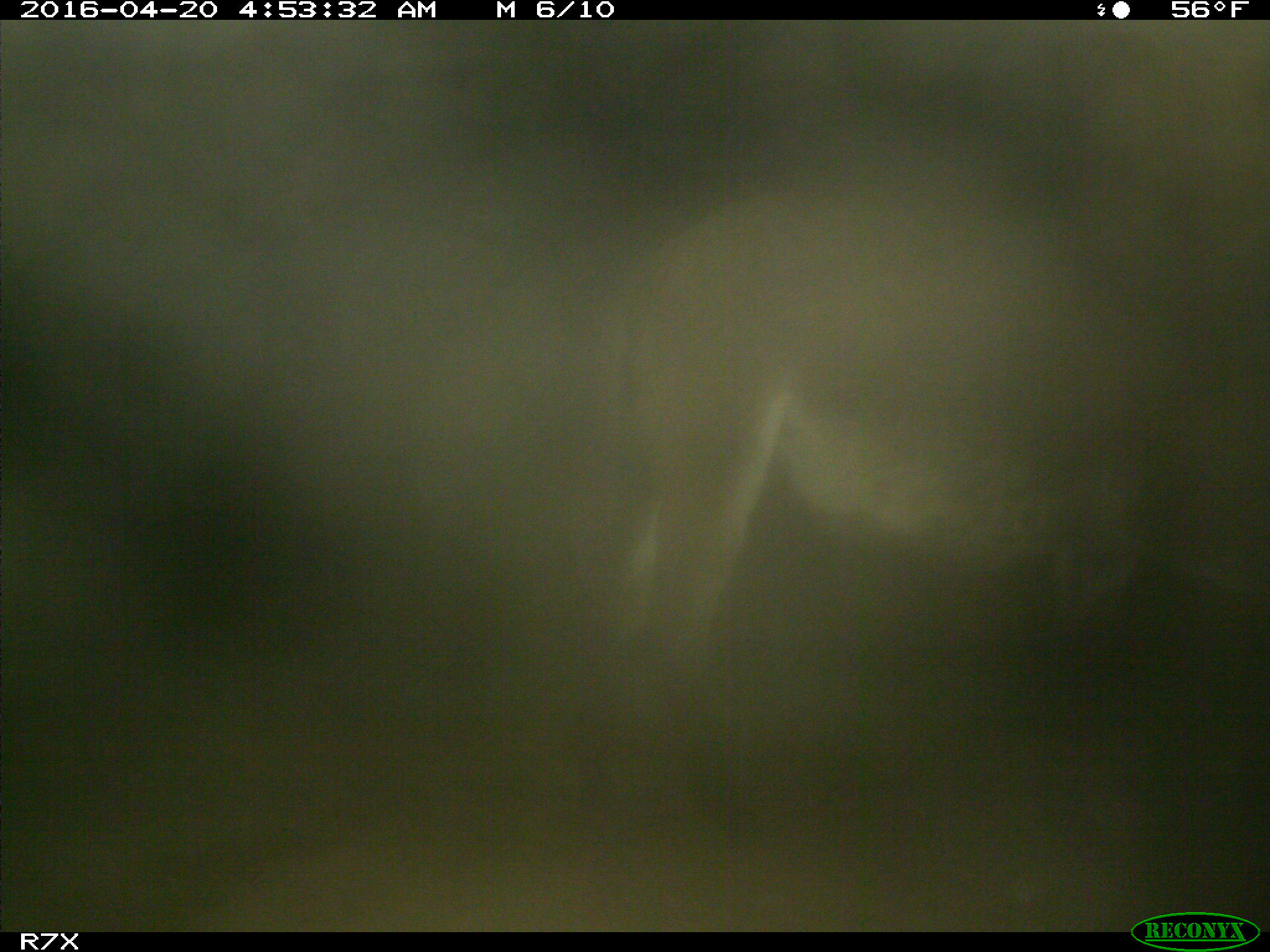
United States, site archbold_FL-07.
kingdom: Animalia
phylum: Chordata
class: Mammalia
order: Artiodactyla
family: Bovidae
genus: Bos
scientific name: Bos taurus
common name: domestic cow